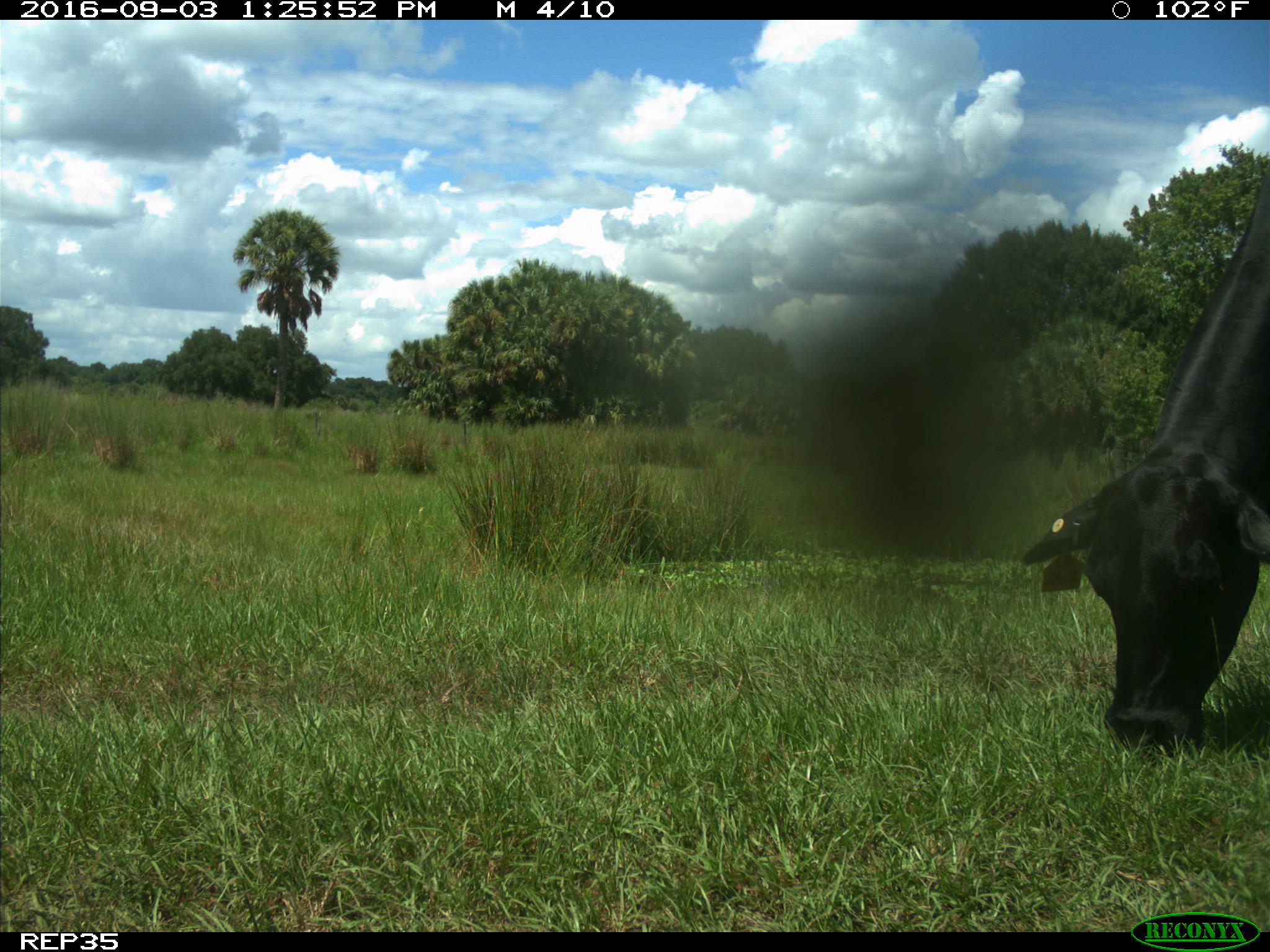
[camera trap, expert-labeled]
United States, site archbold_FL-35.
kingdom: Animalia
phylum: Chordata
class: Mammalia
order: Artiodactyla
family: Bovidae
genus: Bos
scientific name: Bos taurus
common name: domestic cow